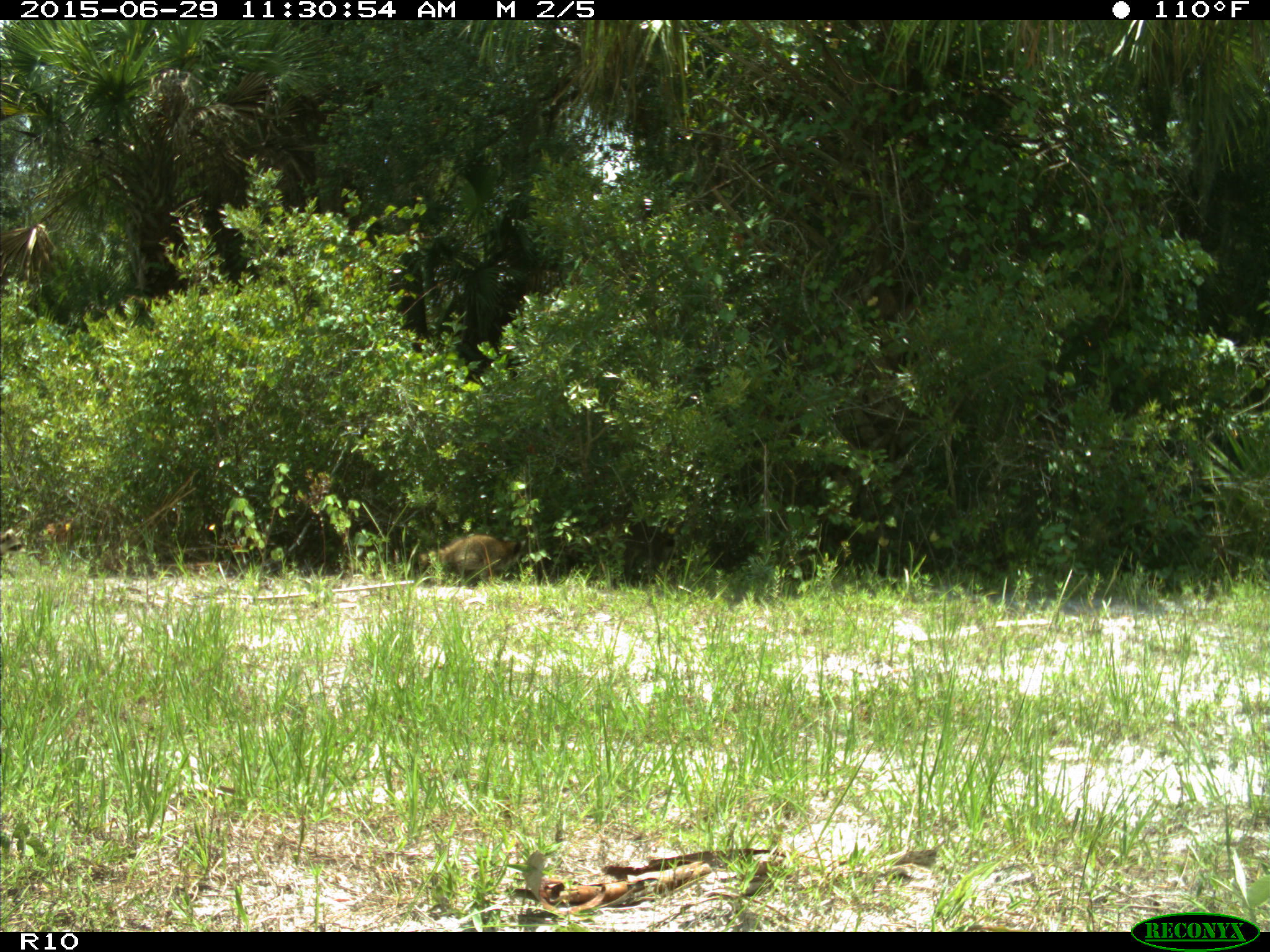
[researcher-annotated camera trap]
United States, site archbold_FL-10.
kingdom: Animalia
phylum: Chordata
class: Mammalia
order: Carnivora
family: Procyonidae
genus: Procyon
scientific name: Procyon lotor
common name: common raccoon